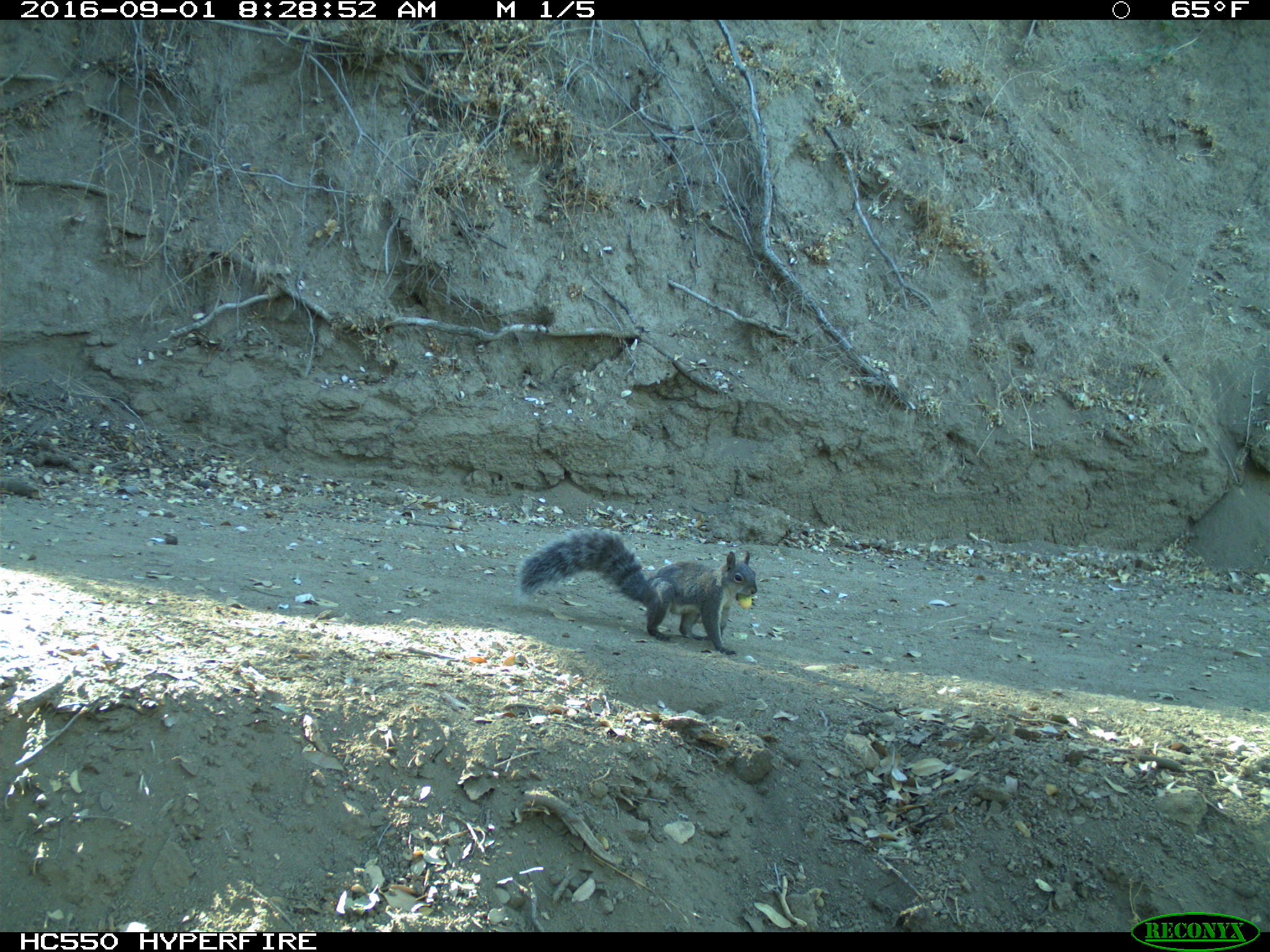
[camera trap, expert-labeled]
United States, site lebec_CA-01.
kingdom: Animalia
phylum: Chordata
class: Mammalia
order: Rodentia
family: Sciuridae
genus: Sciurus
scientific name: Sciurus carolinensis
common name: eastern gray squirrel